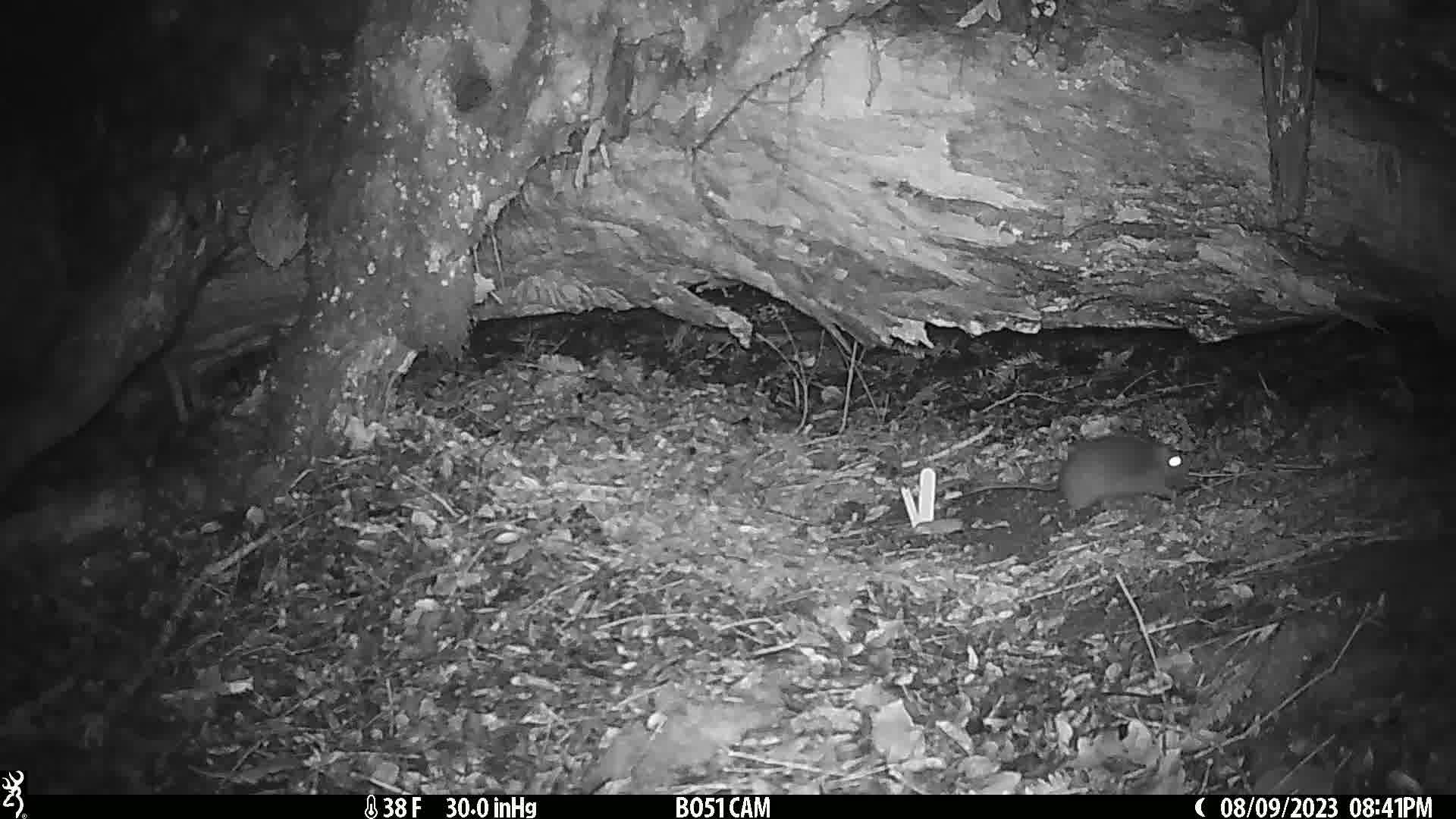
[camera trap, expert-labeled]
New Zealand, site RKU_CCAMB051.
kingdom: Animalia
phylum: Chordata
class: Mammalia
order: Rodentia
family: Muridae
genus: Rattus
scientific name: Rattus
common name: rat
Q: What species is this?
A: Rat (Rattus).